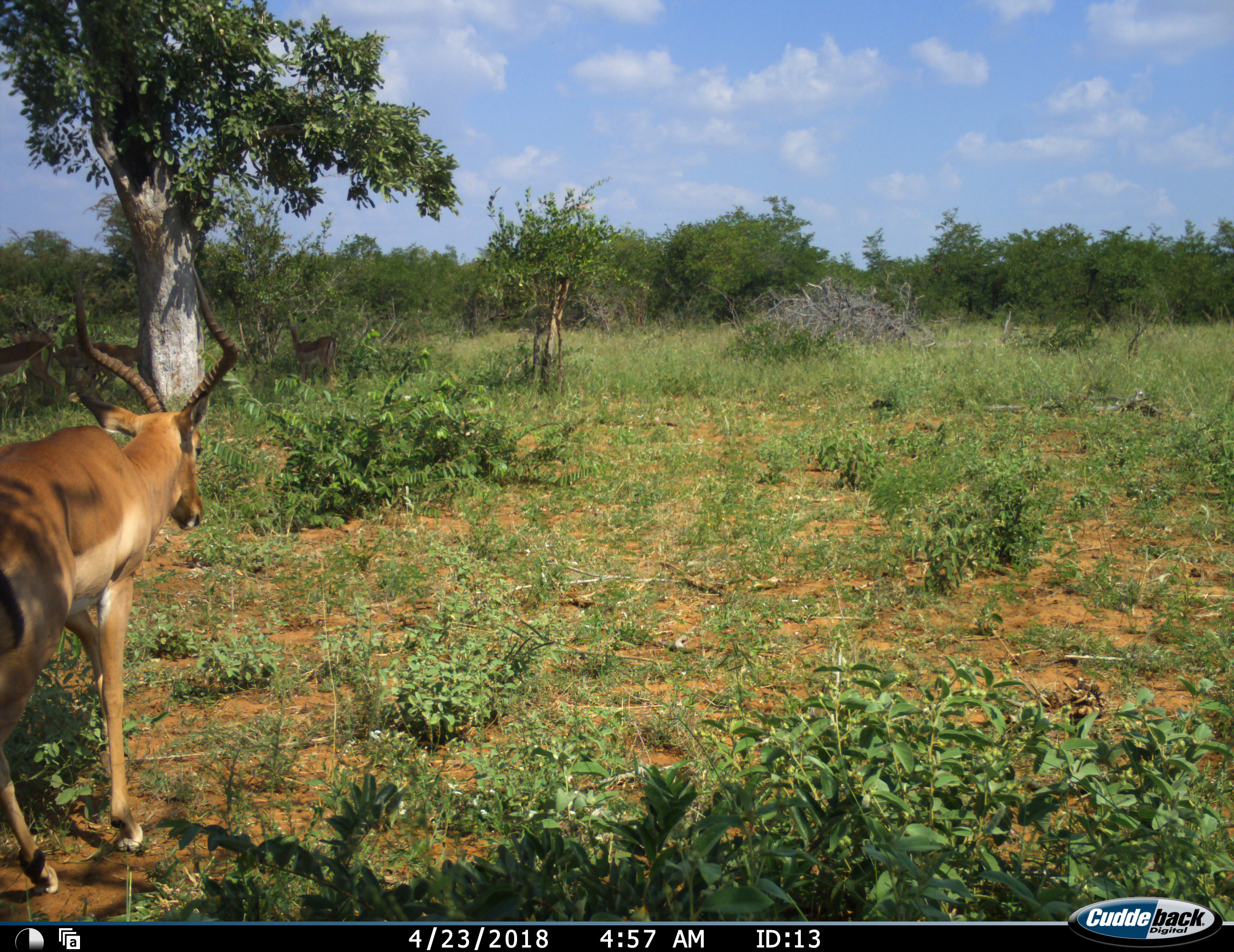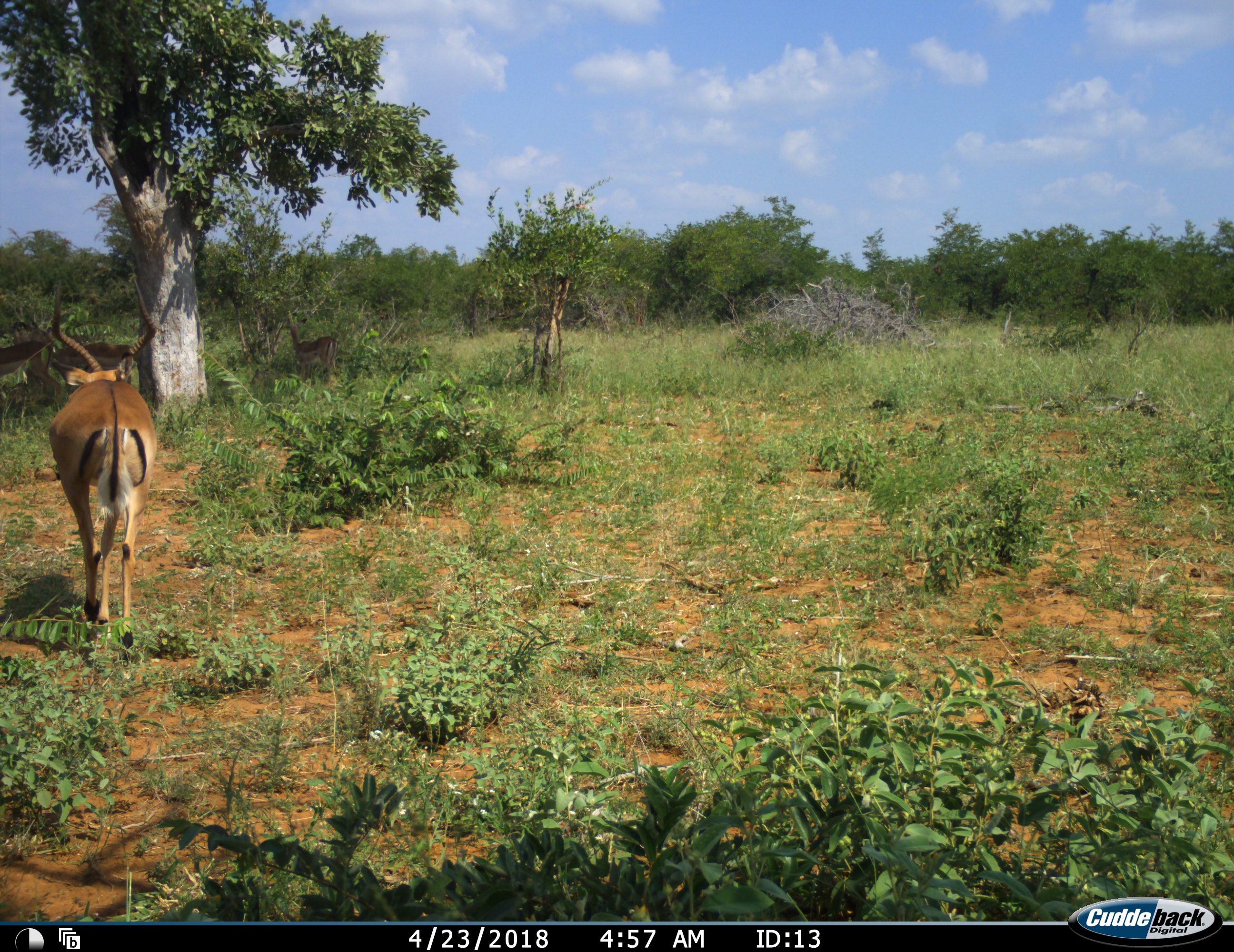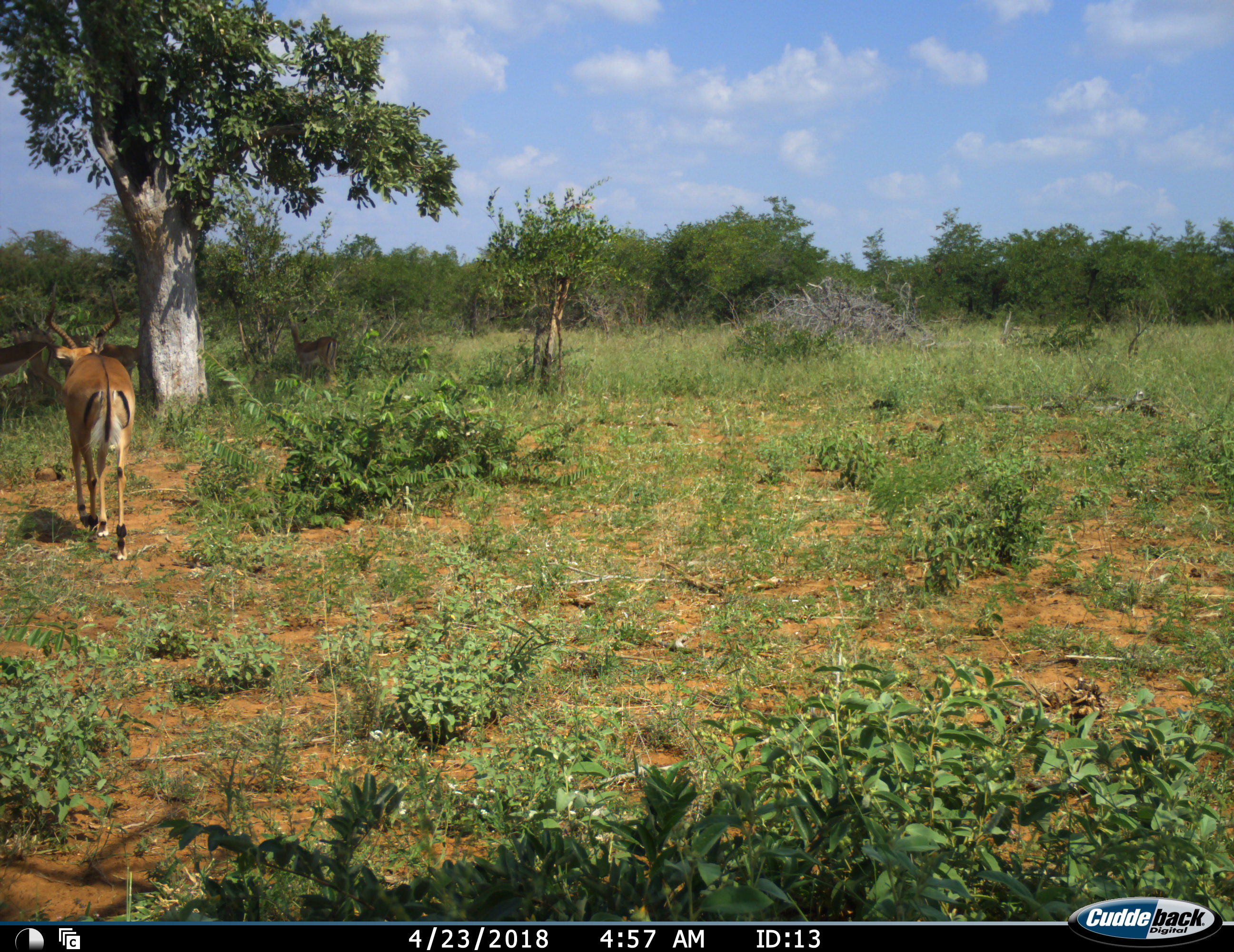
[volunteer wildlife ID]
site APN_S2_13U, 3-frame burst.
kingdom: Animalia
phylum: Chordata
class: Mammalia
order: Artiodactyla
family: Bovidae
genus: Aepyceros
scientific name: Aepyceros melampus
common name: impala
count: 1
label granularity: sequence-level